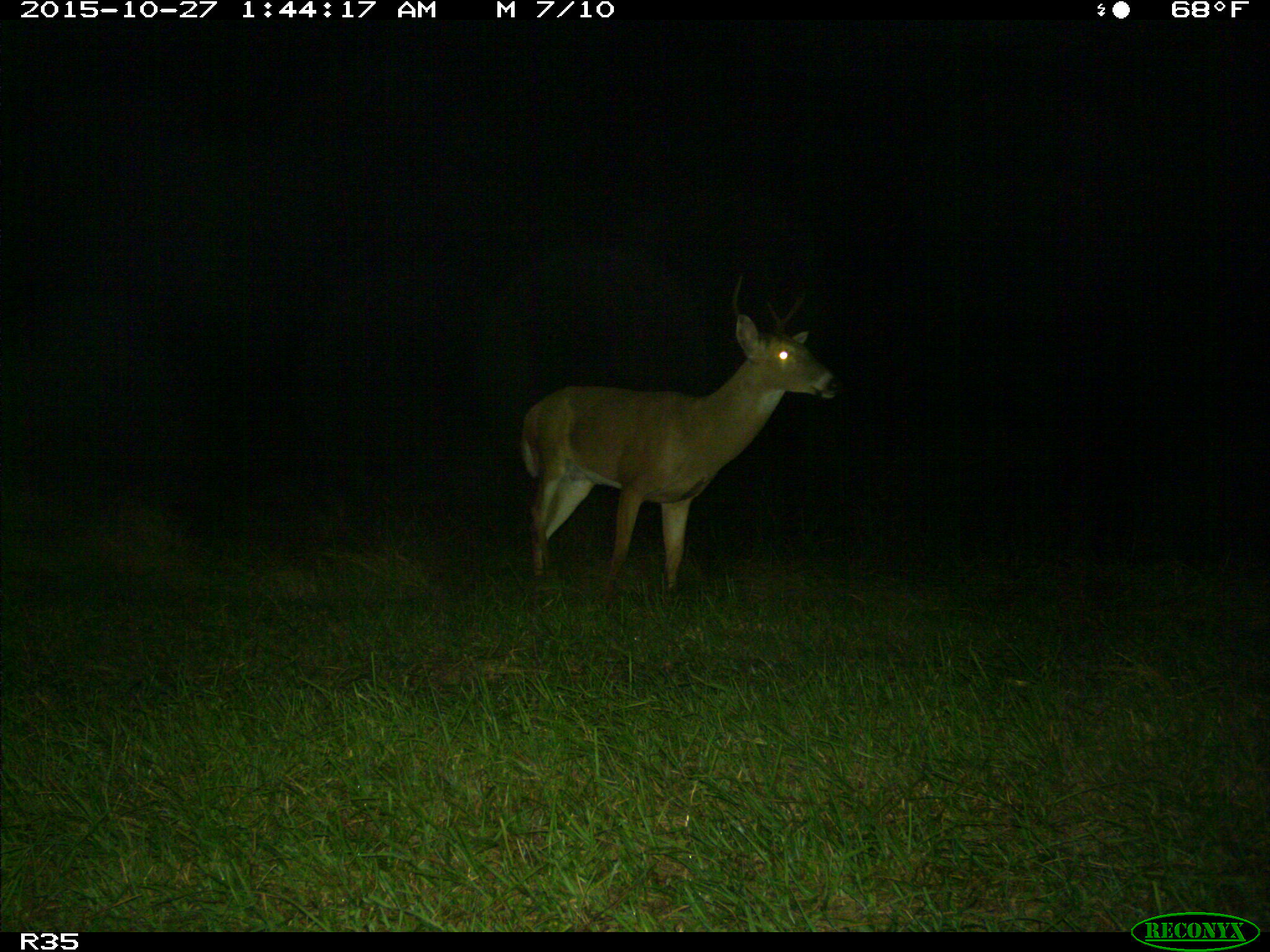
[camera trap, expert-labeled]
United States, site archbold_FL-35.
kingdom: Animalia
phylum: Chordata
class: Mammalia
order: Artiodactyla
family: Cervidae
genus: Odocoileus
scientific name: Odocoileus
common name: deer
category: unidentified deer